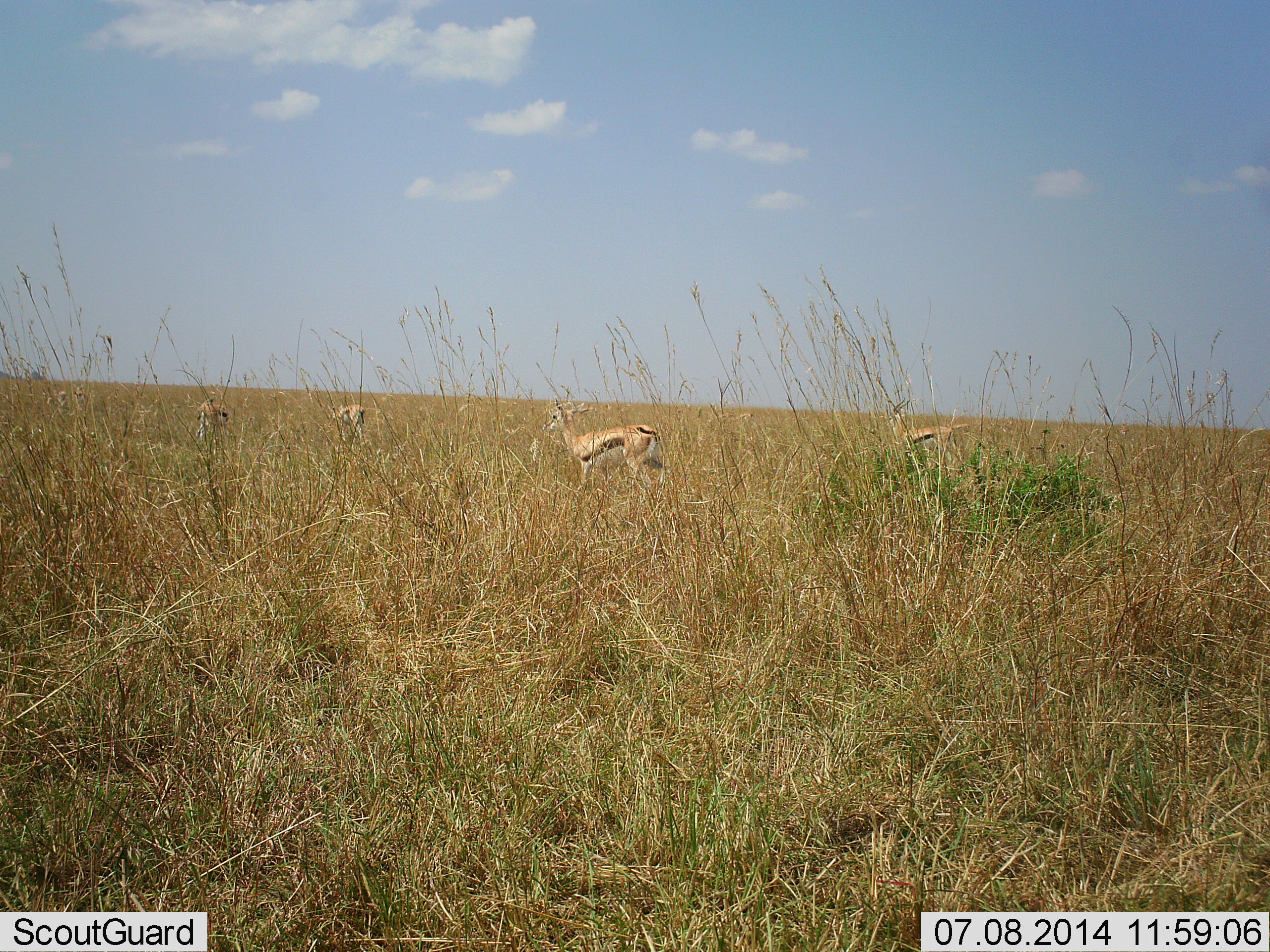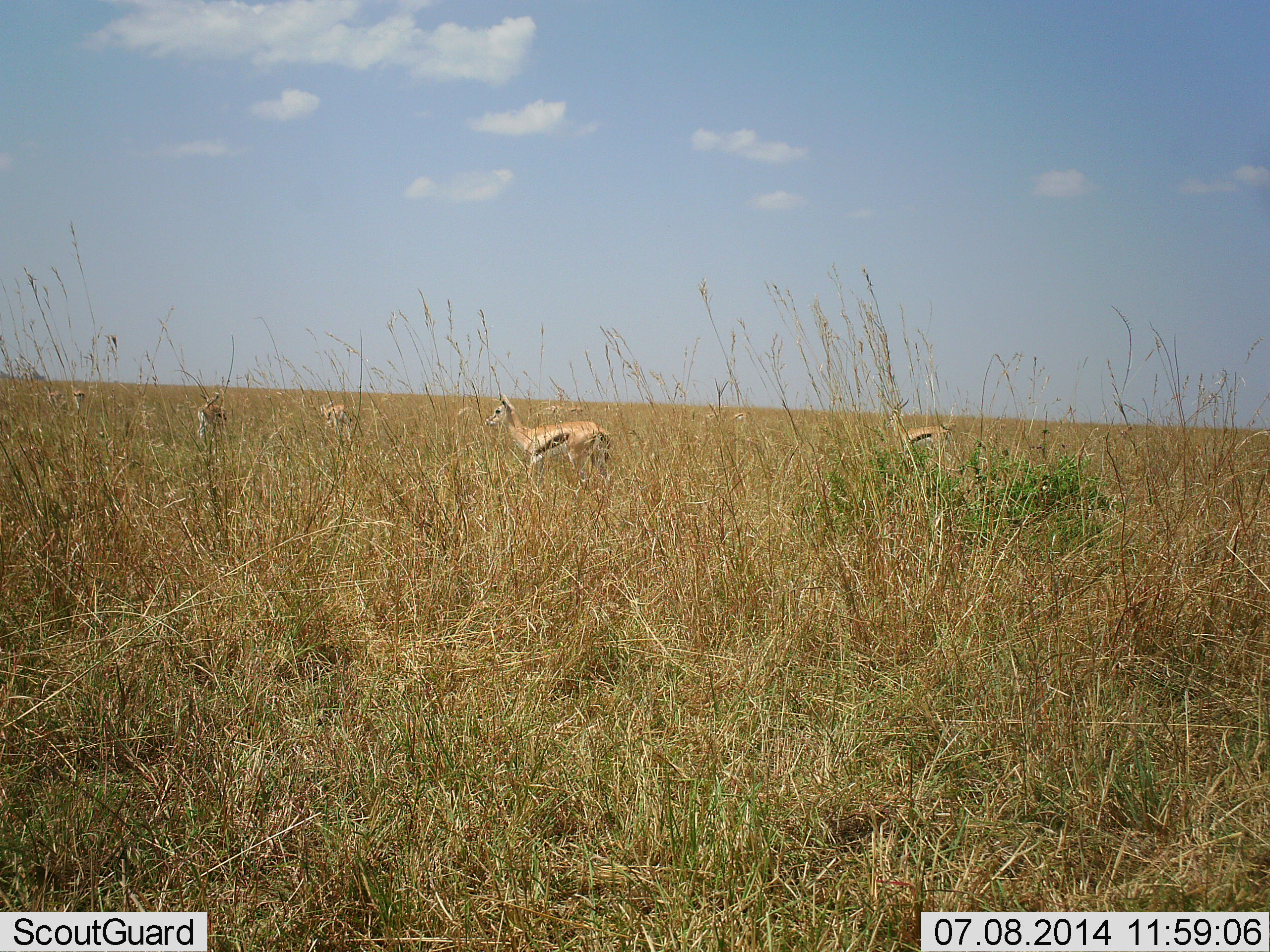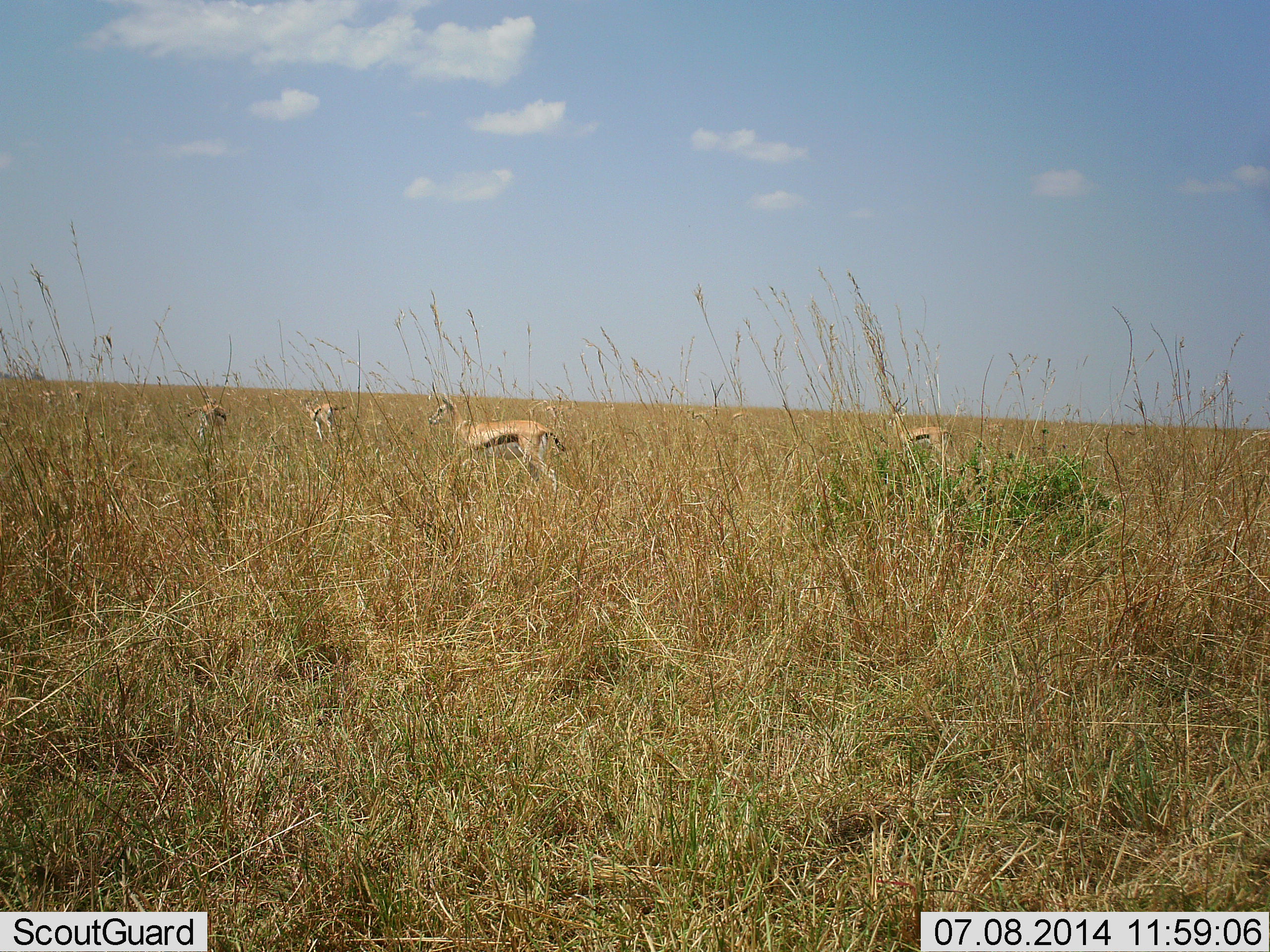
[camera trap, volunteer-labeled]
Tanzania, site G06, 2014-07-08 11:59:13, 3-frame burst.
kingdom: Animalia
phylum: Chordata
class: Mammalia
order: Artiodactyla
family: Bovidae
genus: Eudorcas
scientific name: Eudorcas thomsonii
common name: thomson's gazelle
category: gazellethomsons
Gazellethomsons (thomson's gazelle) (Eudorcas thomsonii), count 5. Behavior (volunteer vote fractions): standing 90%, resting 0%, moving 40%, interacting 0%. Young present (vote fraction): 10%. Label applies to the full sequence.